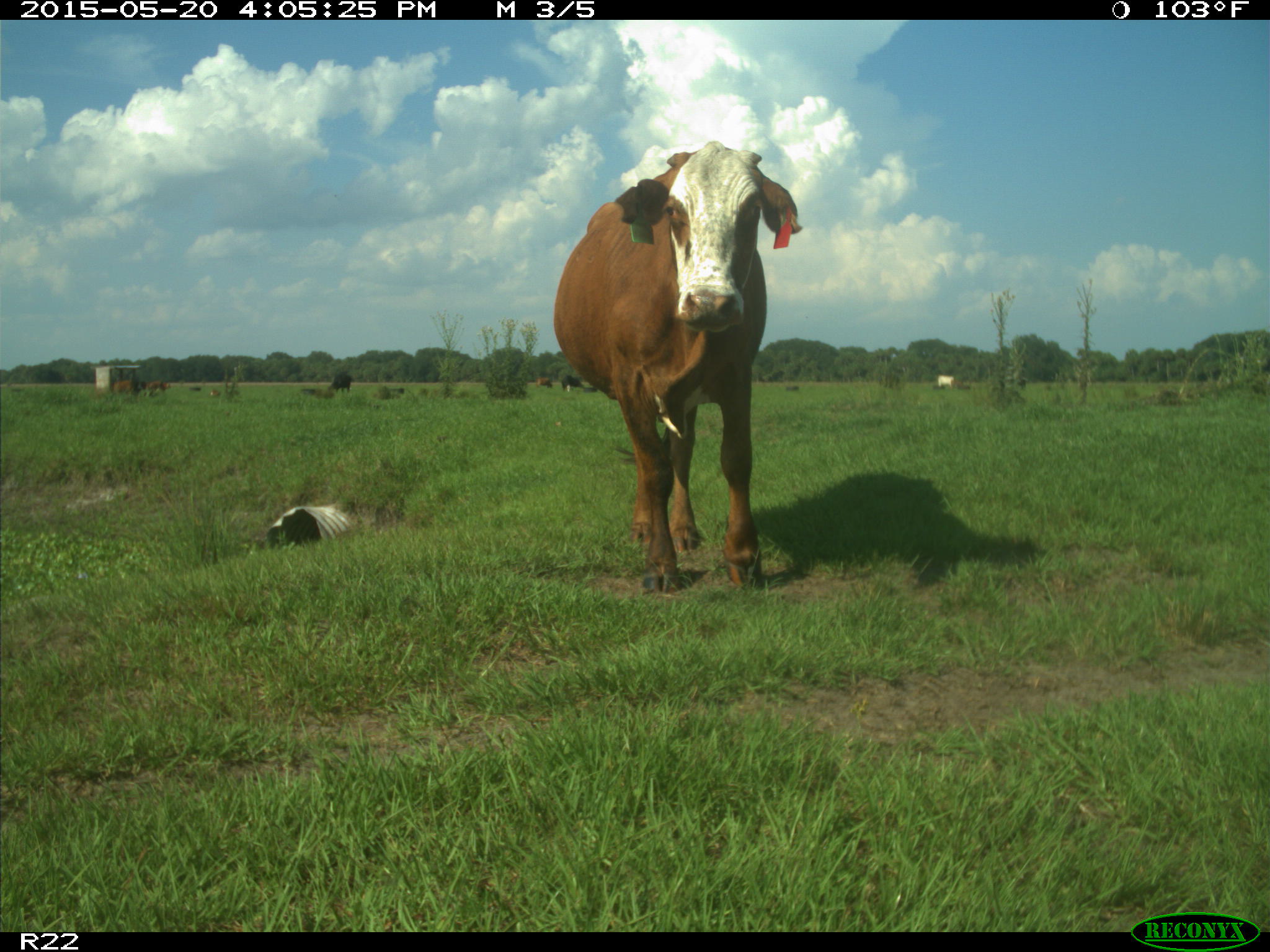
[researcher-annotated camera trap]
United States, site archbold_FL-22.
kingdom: Animalia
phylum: Chordata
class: Mammalia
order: Artiodactyla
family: Bovidae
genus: Bos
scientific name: Bos taurus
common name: domestic cow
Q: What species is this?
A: Bos taurus (domestic cow).